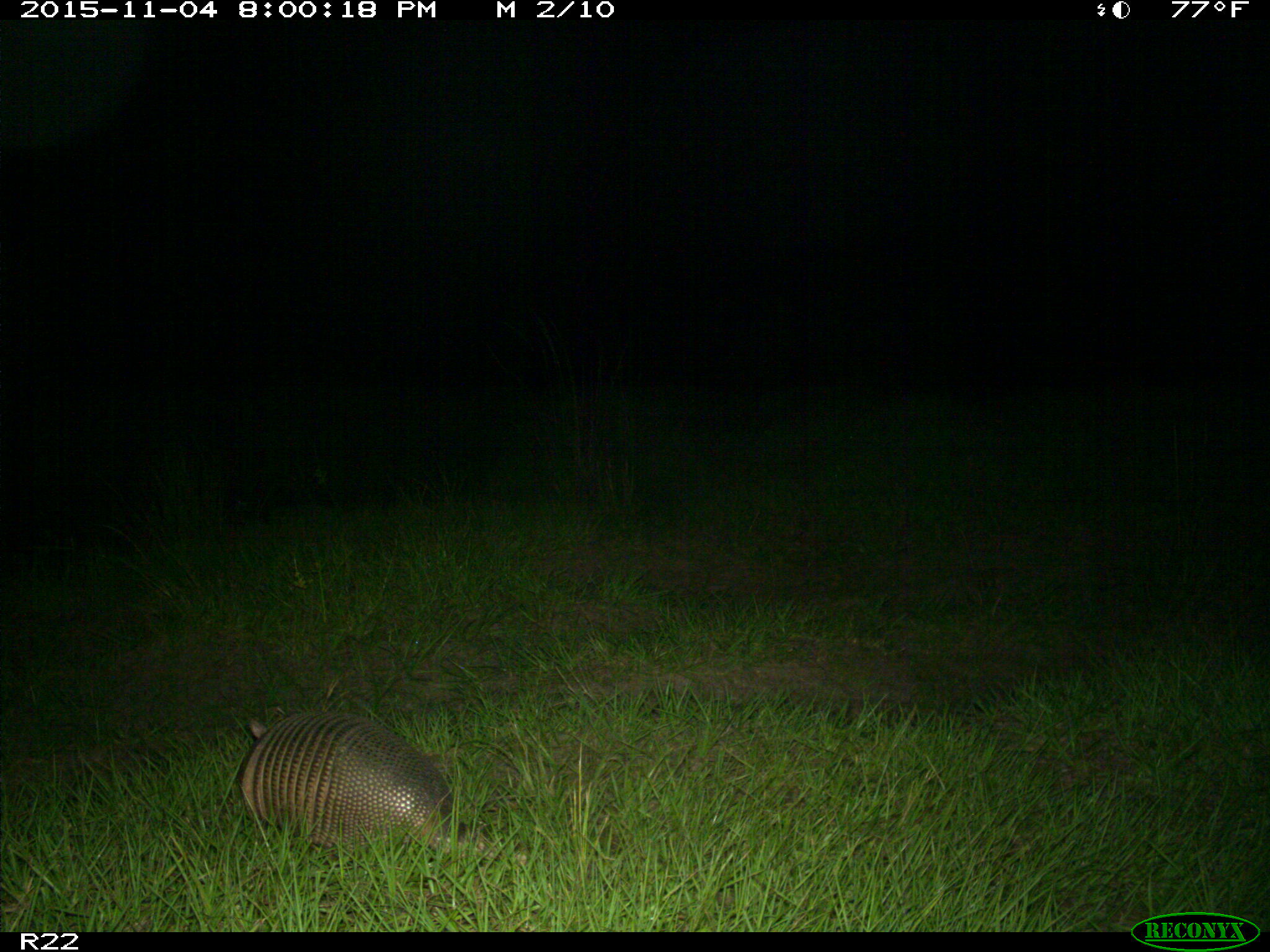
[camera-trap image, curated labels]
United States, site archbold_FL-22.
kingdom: Animalia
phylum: Chordata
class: Mammalia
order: Cingulata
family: Dasypodidae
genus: Dasypus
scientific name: Dasypus novemcinctus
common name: nine-banded armadillo